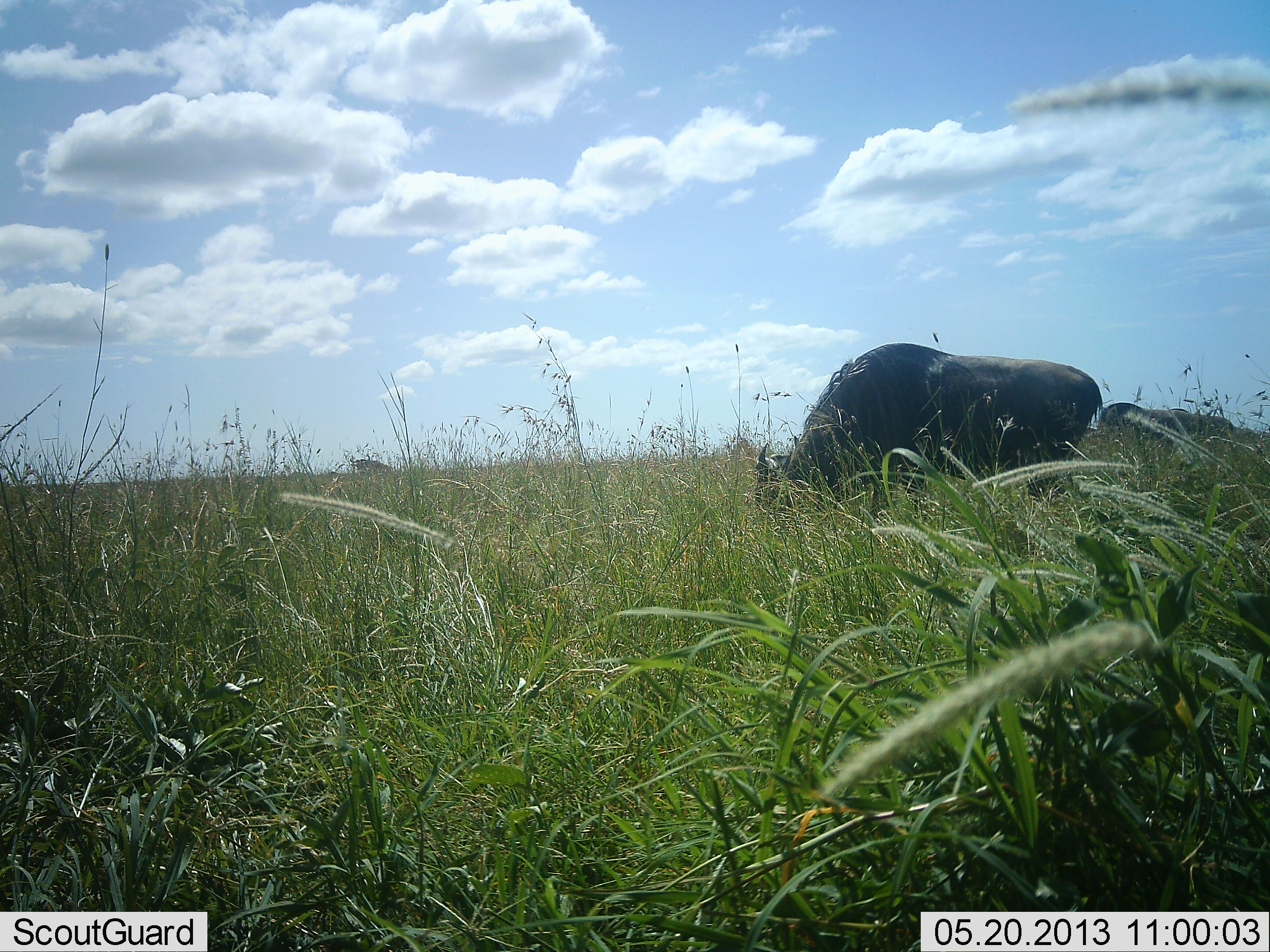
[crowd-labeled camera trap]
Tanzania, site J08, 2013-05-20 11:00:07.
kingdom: Animalia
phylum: Chordata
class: Mammalia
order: Artiodactyla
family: Bovidae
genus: Connochaetes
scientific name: Connochaetes taurinus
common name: blue wildebeest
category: wildebeest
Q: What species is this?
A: Wildebeest (blue wildebeest) (Connochaetes taurinus).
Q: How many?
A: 2.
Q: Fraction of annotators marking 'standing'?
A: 30%.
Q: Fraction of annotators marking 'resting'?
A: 0%.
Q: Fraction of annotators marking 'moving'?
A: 0%.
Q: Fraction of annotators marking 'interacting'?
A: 0%.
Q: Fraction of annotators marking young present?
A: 0%.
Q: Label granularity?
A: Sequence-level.